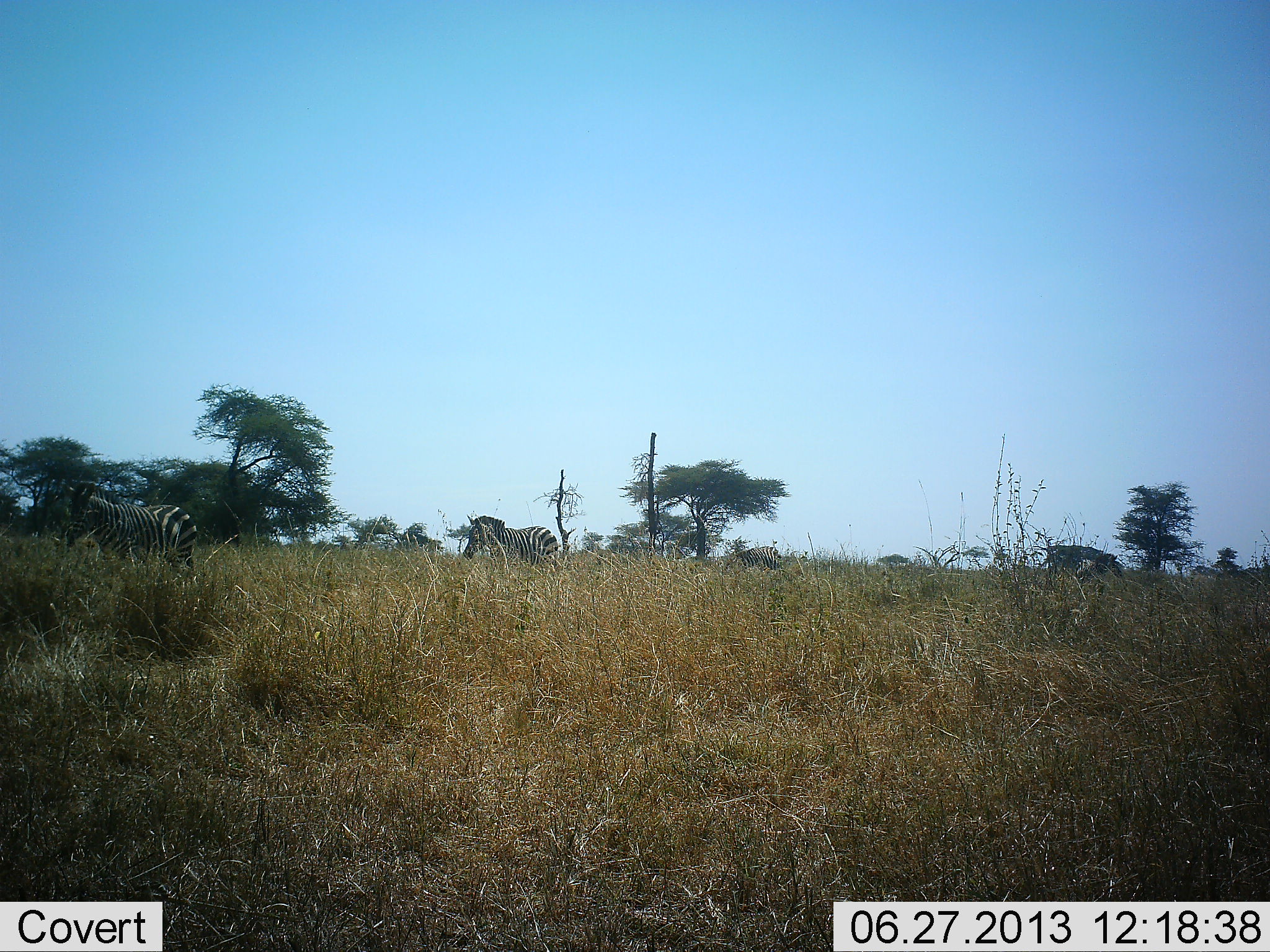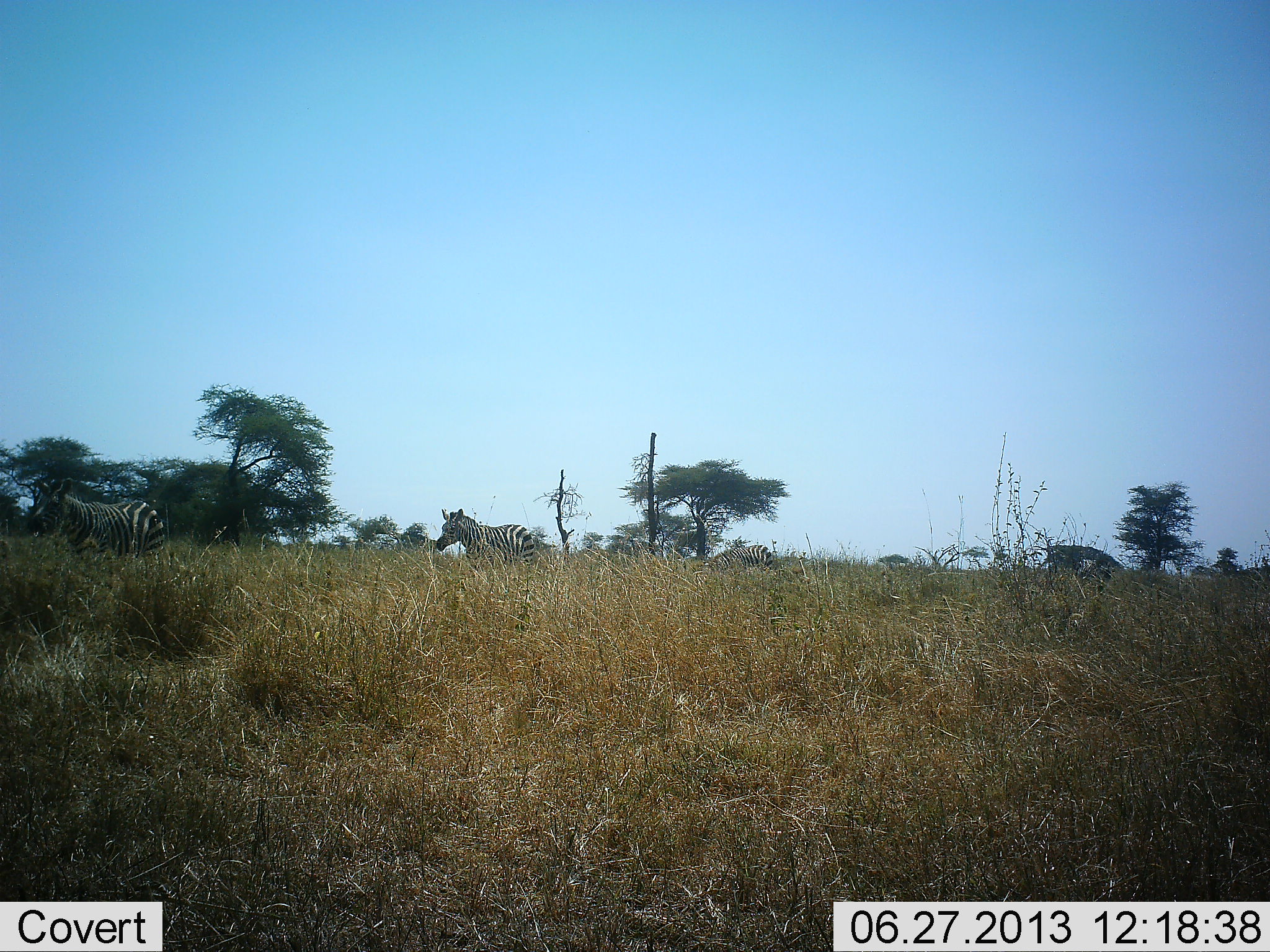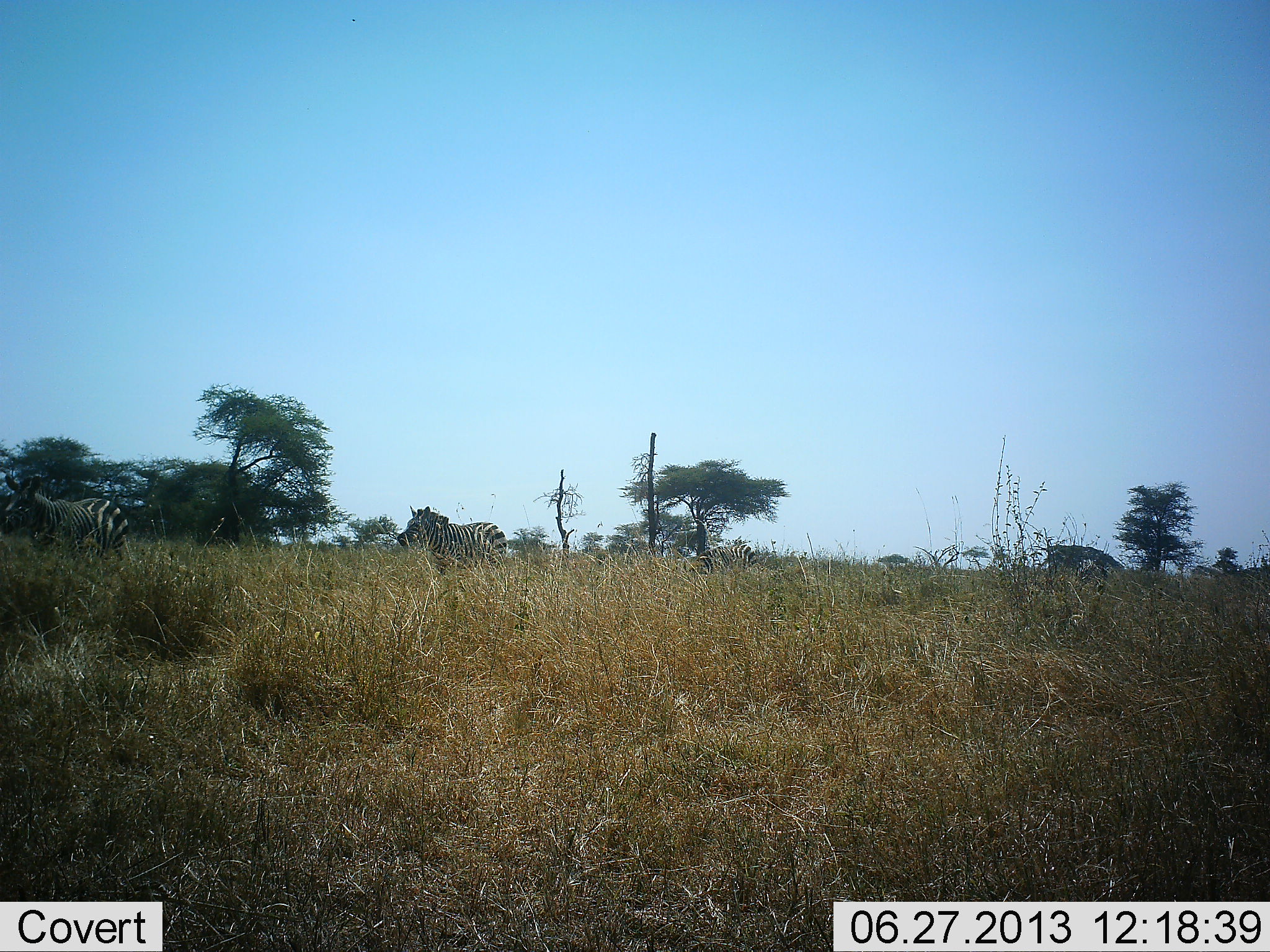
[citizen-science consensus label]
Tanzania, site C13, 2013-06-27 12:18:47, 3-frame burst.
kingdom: Animalia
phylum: Chordata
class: Mammalia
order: Perissodactyla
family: Equidae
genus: Equus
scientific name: Equus quagga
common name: plains zebra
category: zebra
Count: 3.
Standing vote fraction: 10%.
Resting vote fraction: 0%.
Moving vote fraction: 90%.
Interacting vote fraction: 0%.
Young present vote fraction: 0%.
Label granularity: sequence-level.